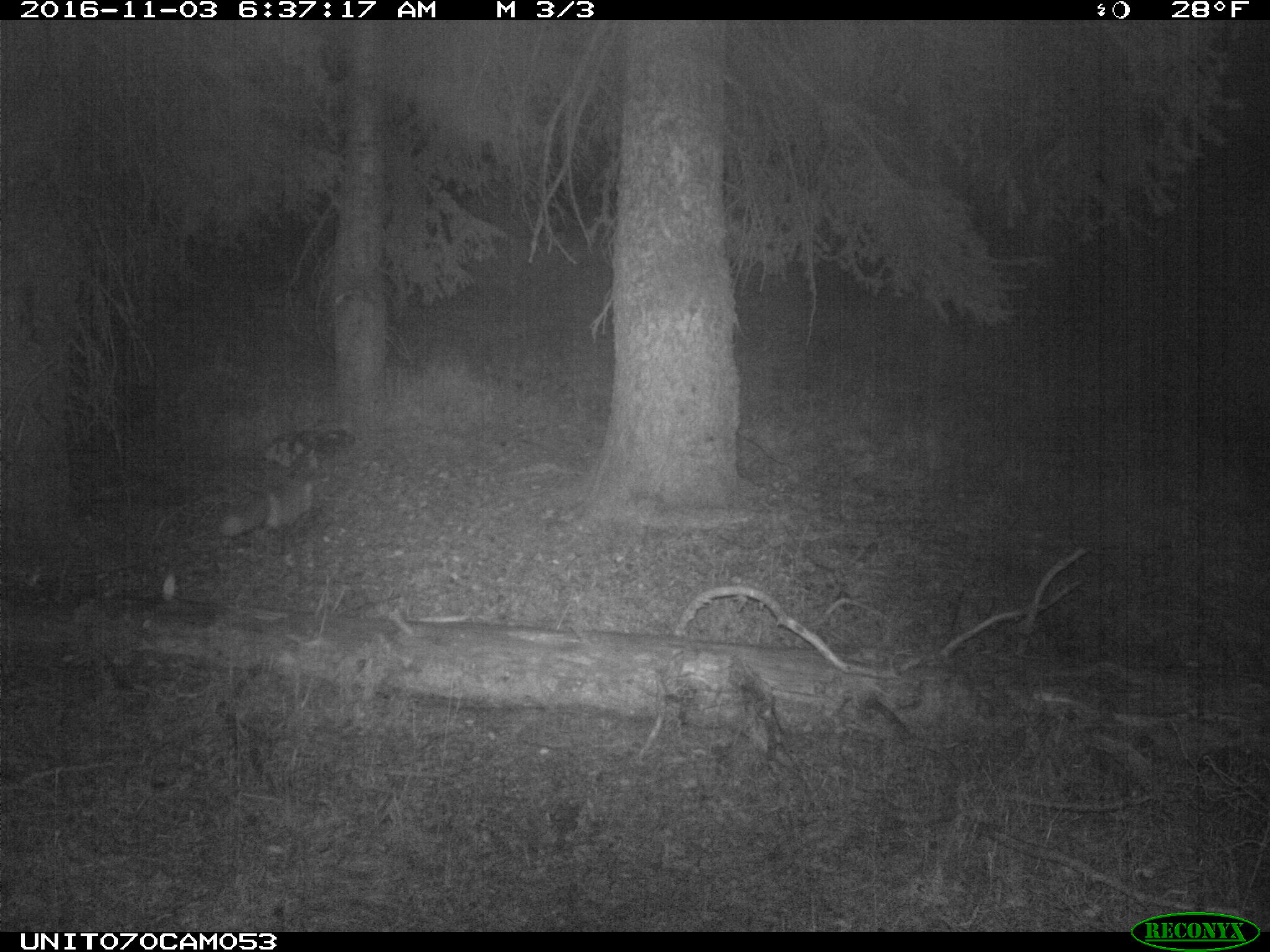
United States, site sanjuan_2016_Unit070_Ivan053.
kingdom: Animalia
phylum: Chordata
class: Mammalia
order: Carnivora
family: Canidae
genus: Vulpes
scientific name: Vulpes vulpes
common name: red fox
Vulpes vulpes (red fox).